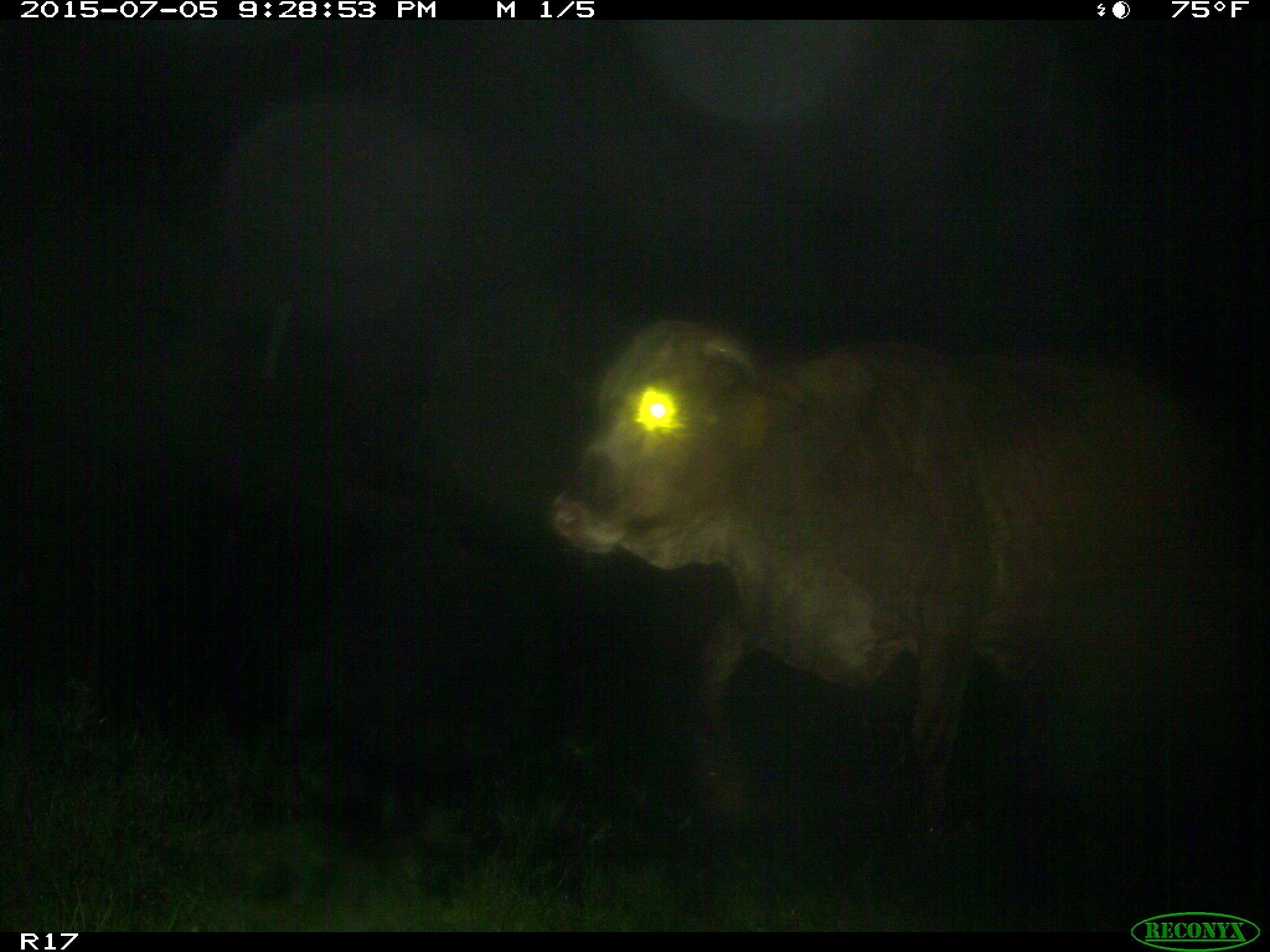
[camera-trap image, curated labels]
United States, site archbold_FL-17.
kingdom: Animalia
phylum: Chordata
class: Mammalia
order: Artiodactyla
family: Bovidae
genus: Bos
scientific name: Bos taurus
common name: domestic cow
Bos taurus (domestic cow).